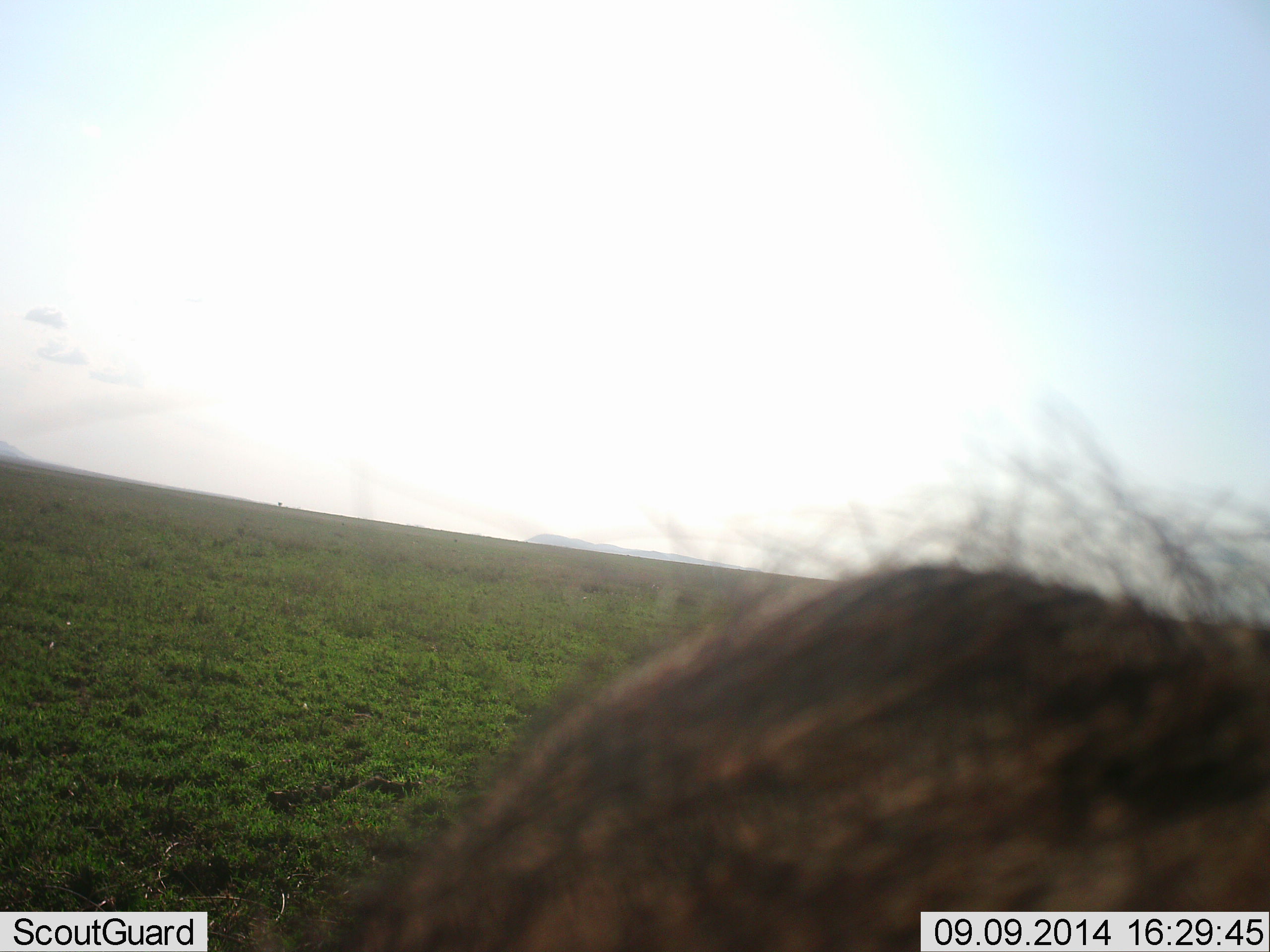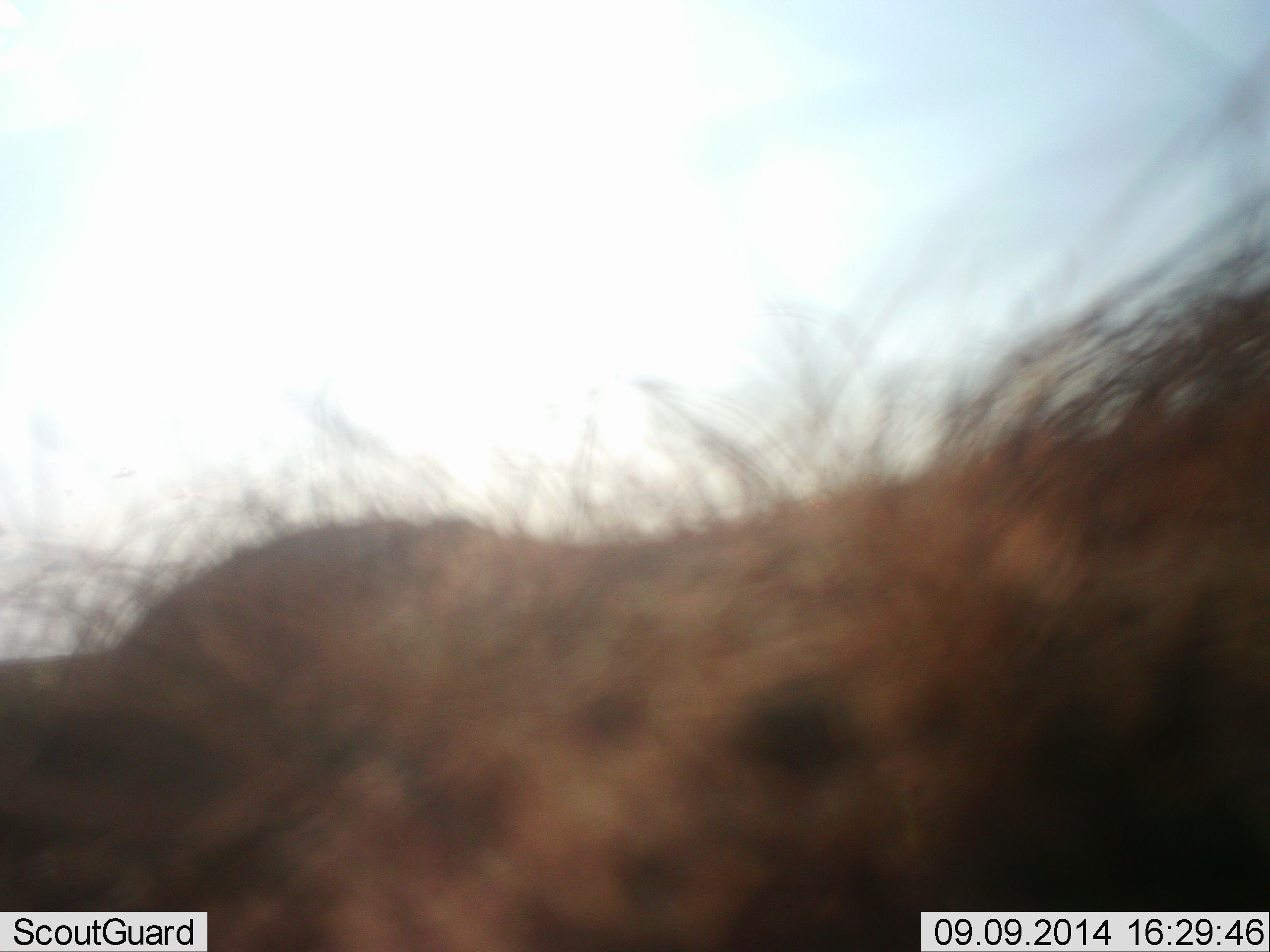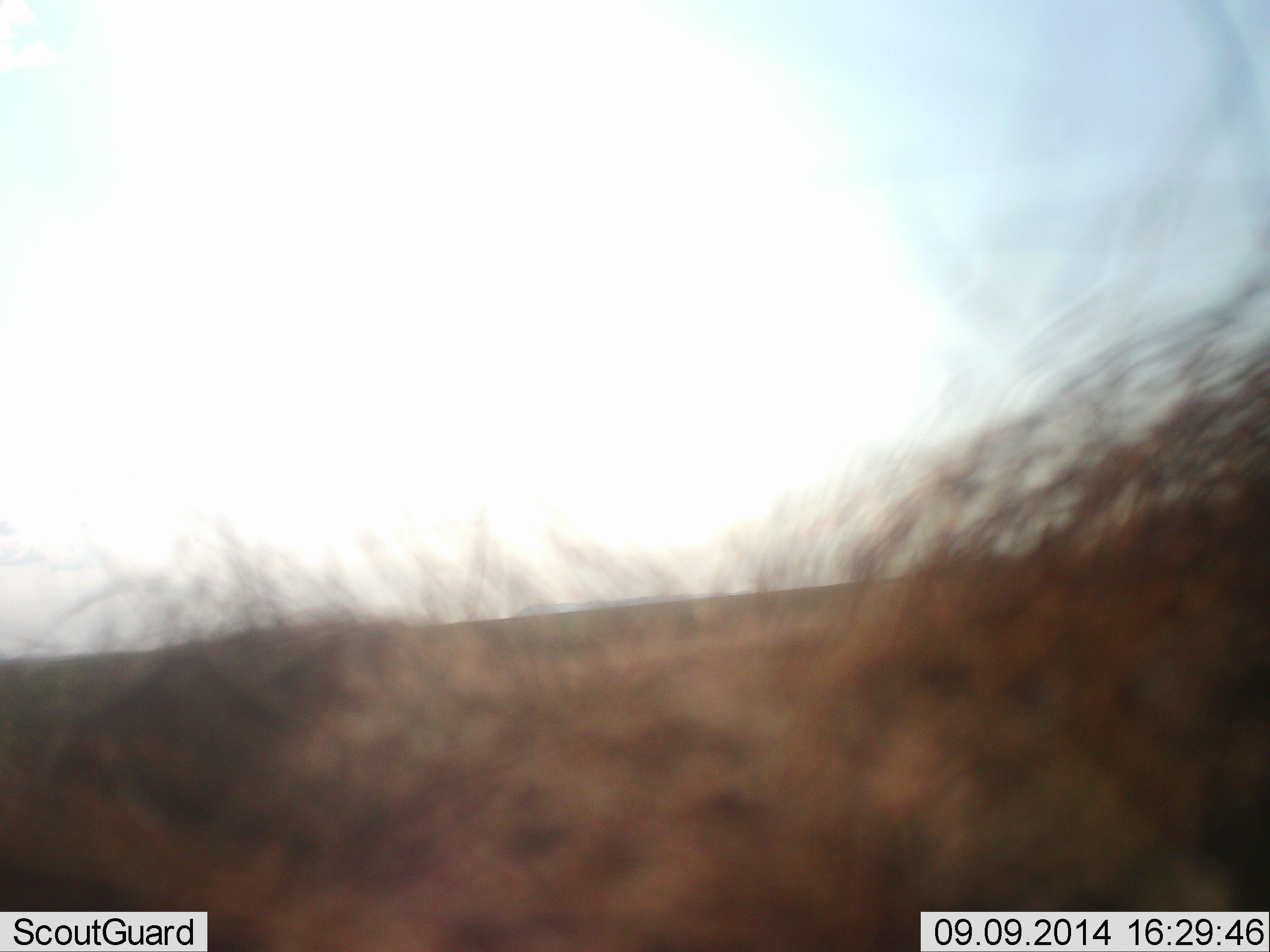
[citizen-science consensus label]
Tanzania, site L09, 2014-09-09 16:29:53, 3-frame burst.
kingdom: Animalia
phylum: Chordata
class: Mammalia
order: Carnivora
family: Hyaenidae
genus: Crocuta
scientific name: Crocuta crocuta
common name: spotted hyena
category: hyenaspotted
Hyenaspotted (spotted hyena) (Crocuta crocuta), count 1. Behavior (volunteer vote fractions): standing 33%, resting 0%, moving 56%, interacting 11%. Young present (vote fraction): 0%. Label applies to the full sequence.